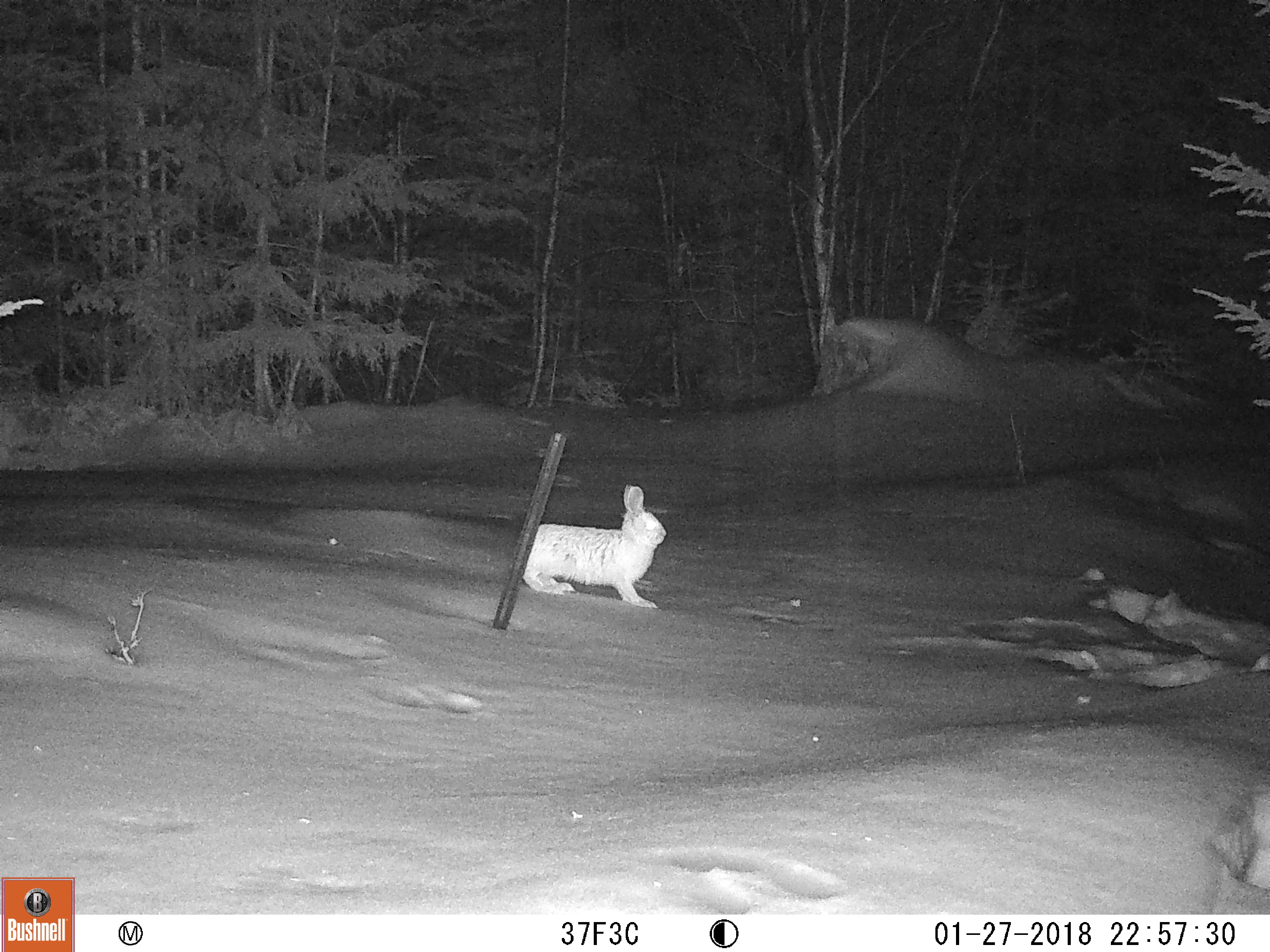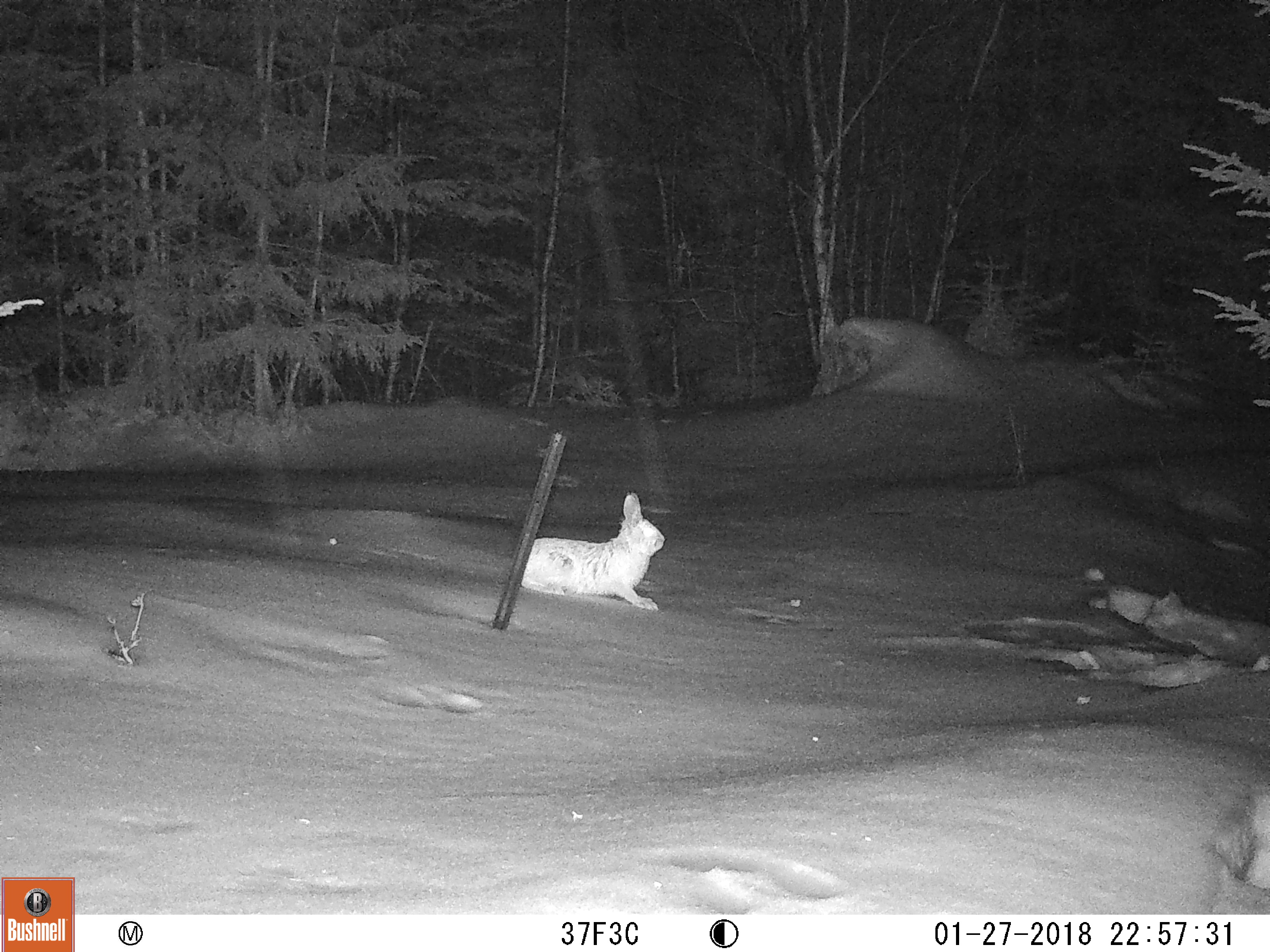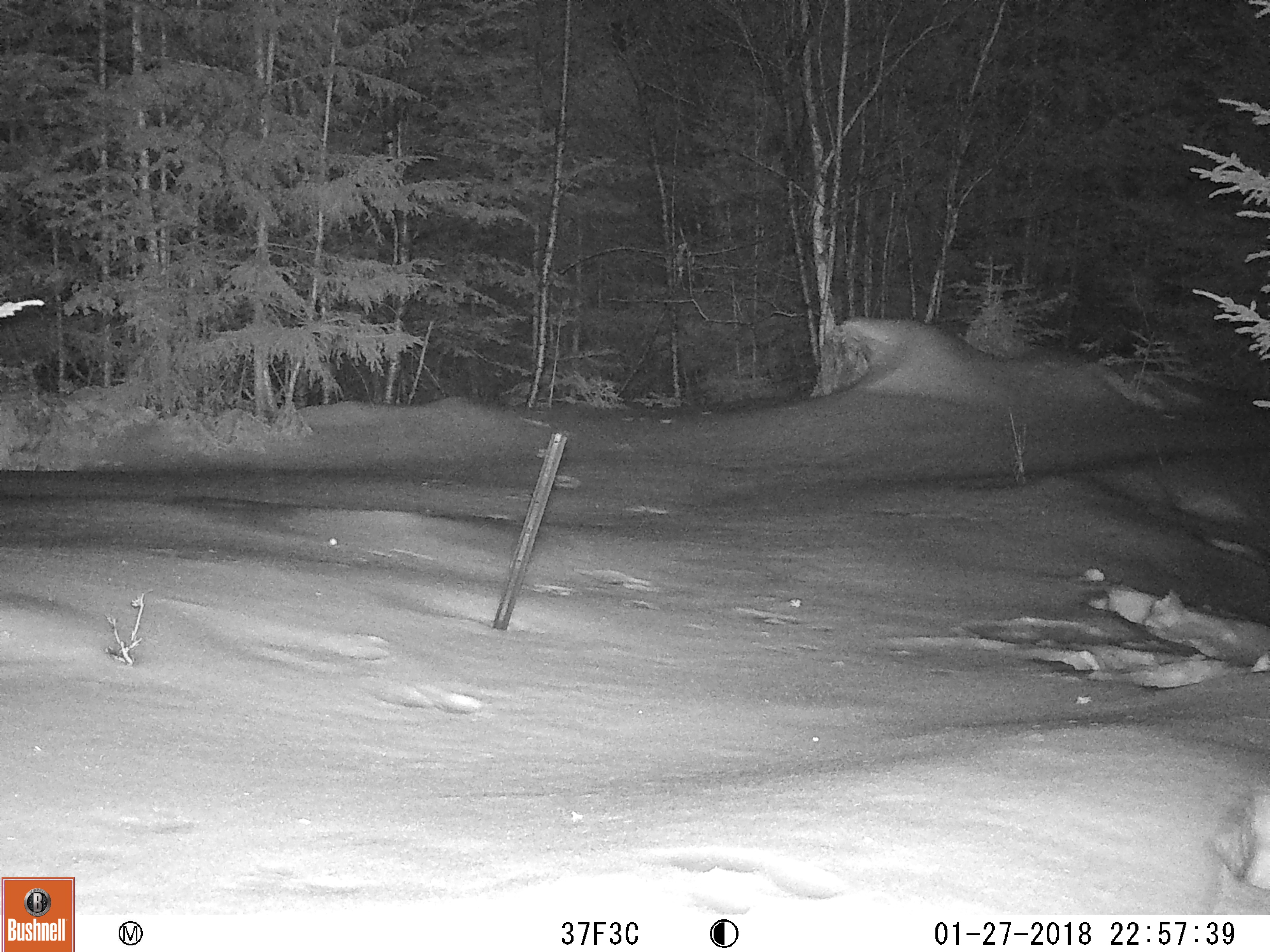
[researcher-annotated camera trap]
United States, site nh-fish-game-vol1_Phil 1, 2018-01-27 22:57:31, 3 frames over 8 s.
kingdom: Animalia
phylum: Chordata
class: Mammalia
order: Lagomorpha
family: Leporidae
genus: Lepus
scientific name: Lepus americanus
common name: snowshoe hare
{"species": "snowshoe hare (Lepus americanus)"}